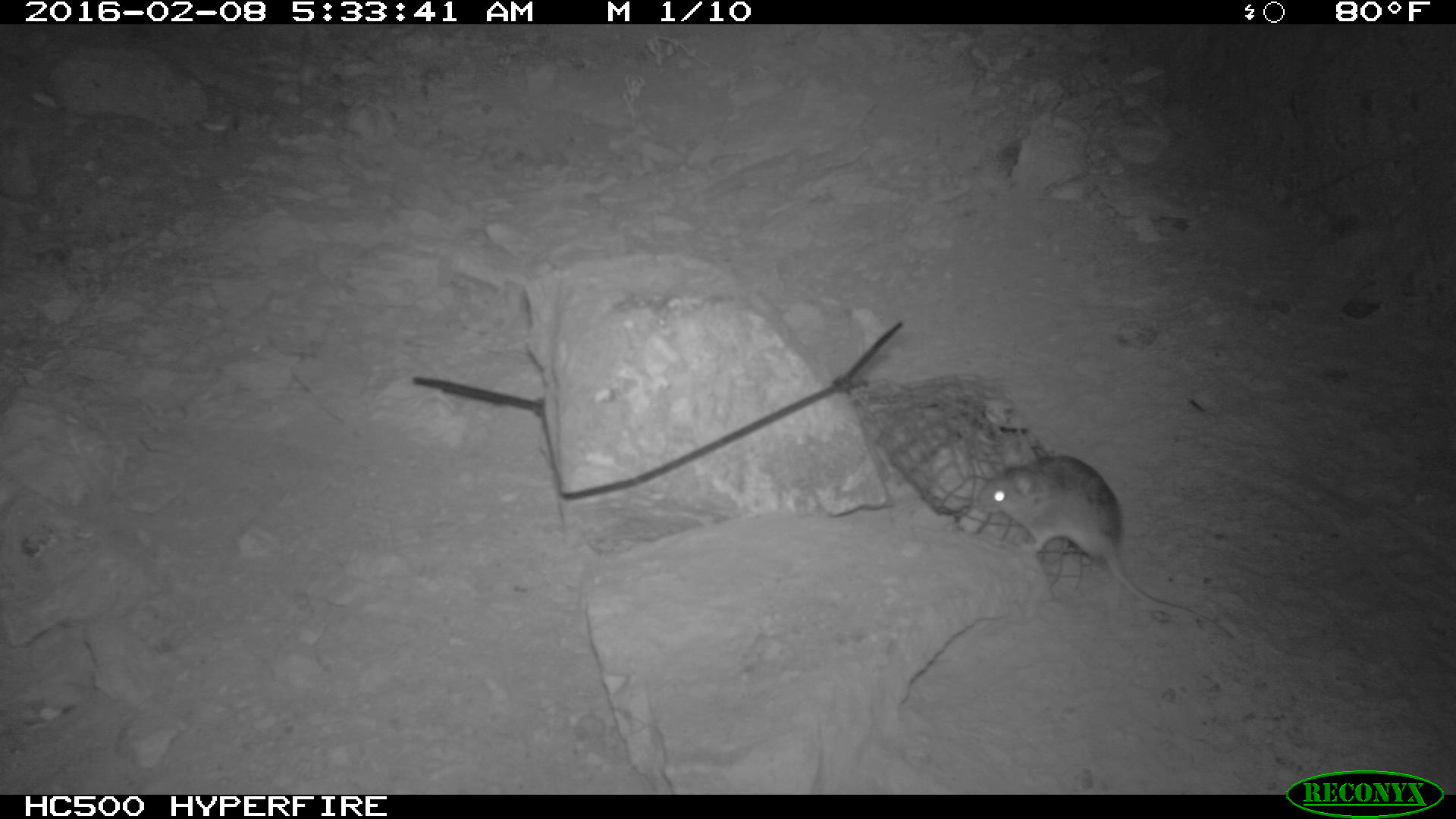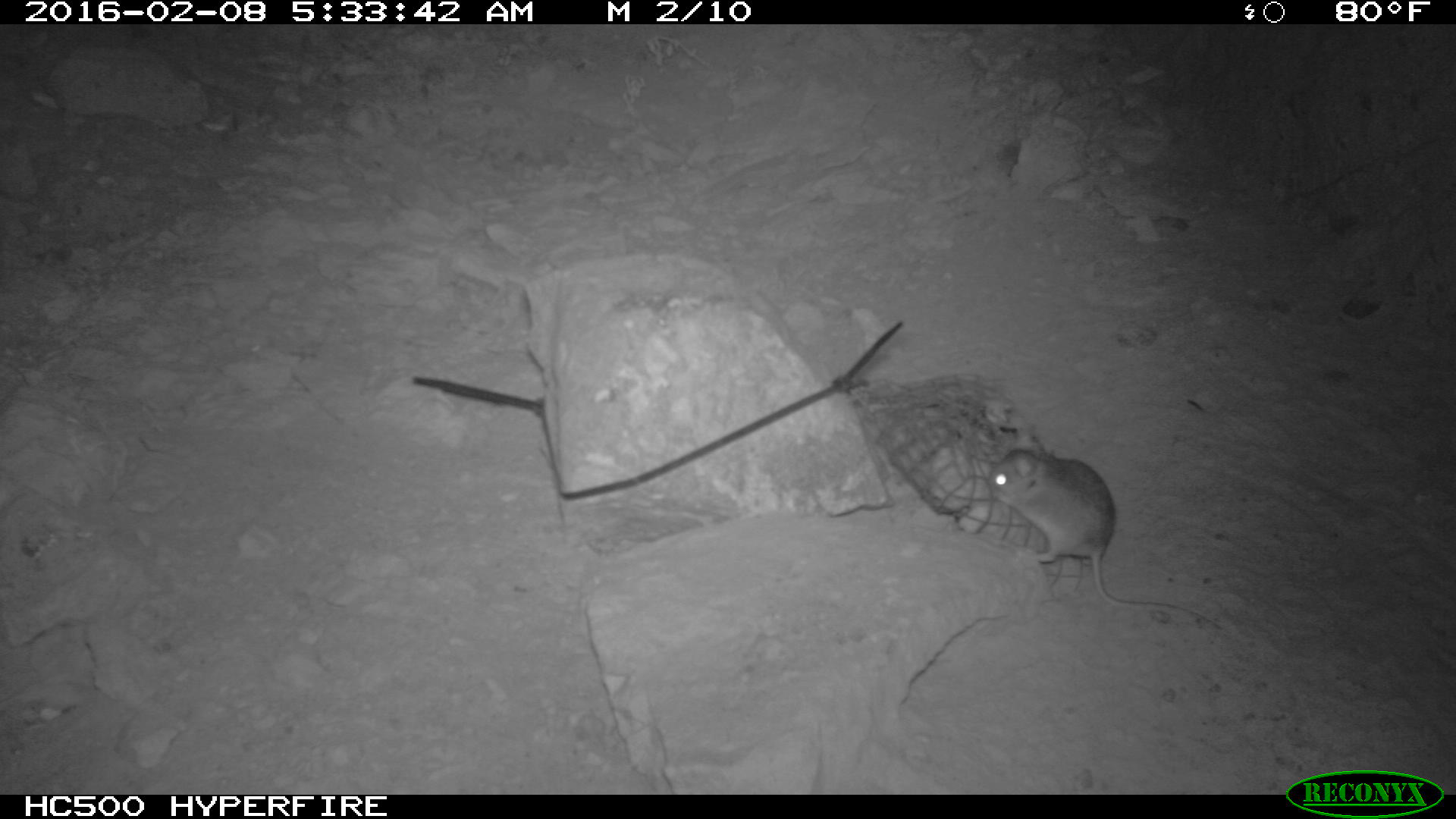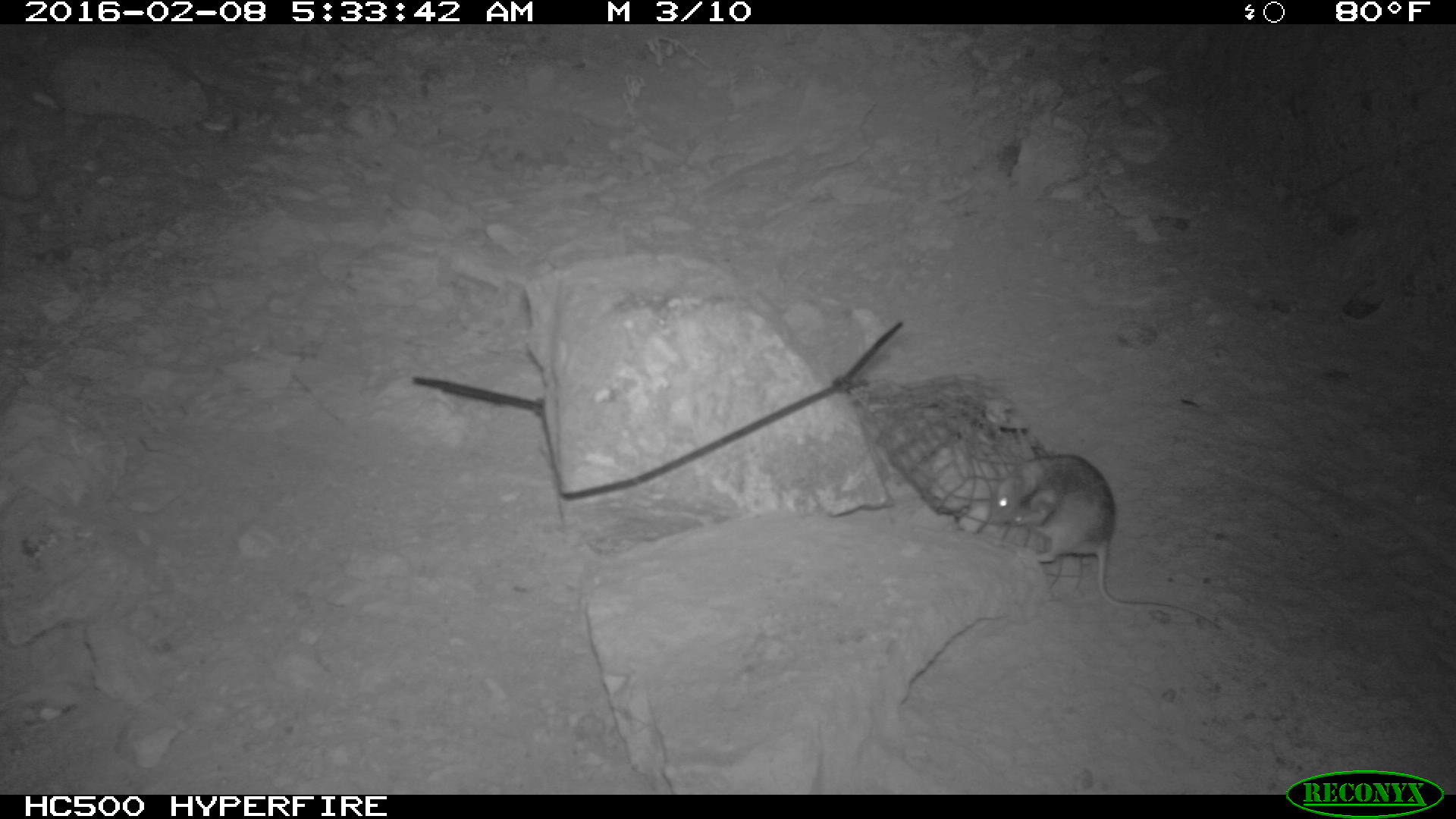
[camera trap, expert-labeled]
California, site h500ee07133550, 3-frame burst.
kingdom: Animalia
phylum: Chordata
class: Mammalia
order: Rodentia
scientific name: Rodentia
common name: rodent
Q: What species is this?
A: Rodent (Rodentia).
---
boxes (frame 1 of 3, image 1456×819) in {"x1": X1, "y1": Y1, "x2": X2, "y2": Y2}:
rodent: {"x1": 977, "y1": 456, "x2": 1232, "y2": 639}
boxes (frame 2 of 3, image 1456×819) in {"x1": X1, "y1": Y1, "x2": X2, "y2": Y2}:
rodent: {"x1": 987, "y1": 440, "x2": 1225, "y2": 633}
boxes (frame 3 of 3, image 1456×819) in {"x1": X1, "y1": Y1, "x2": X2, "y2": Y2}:
rodent: {"x1": 991, "y1": 452, "x2": 1214, "y2": 624}